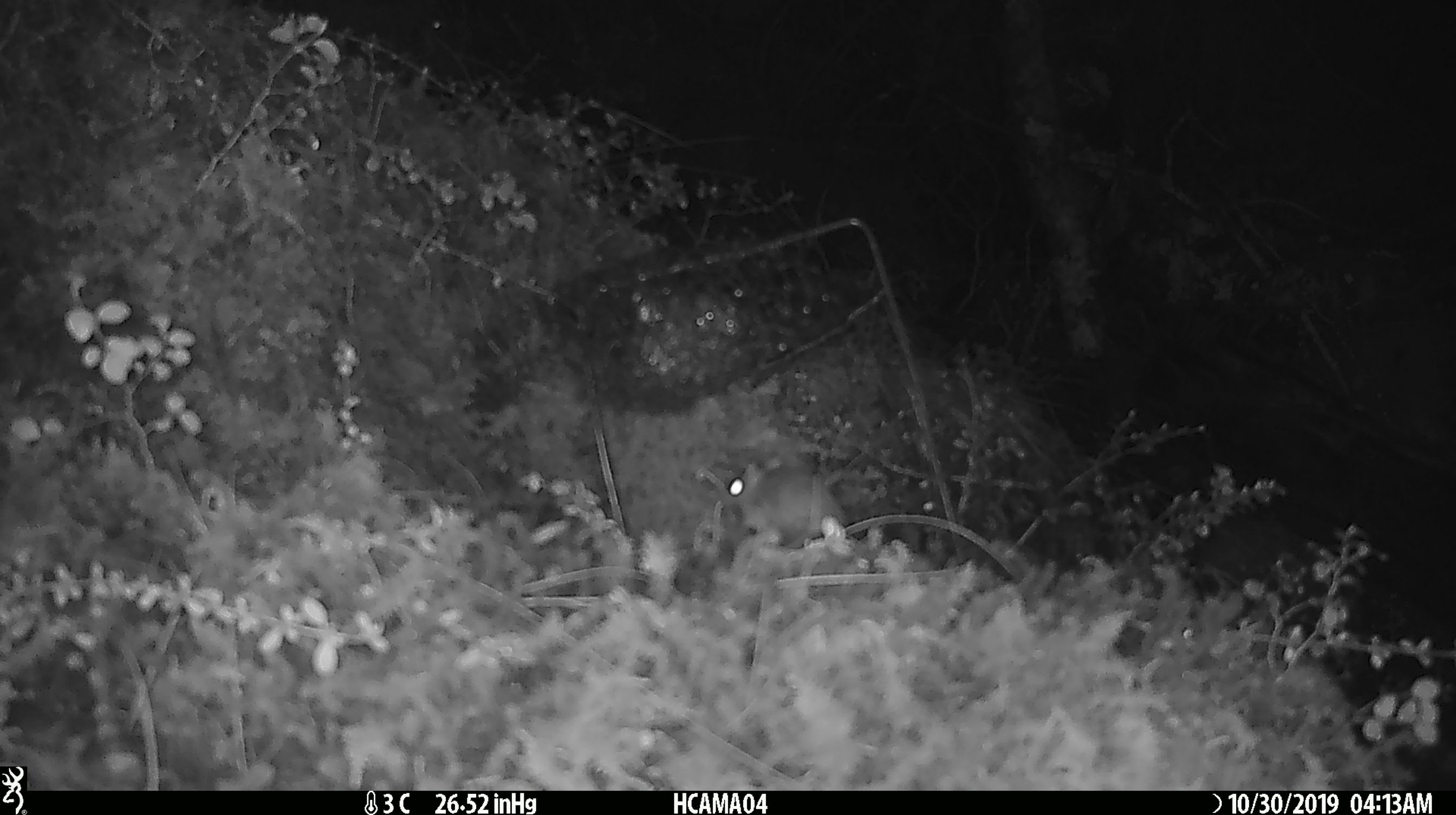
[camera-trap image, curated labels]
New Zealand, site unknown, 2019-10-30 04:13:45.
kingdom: Animalia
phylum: Chordata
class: Mammalia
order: Rodentia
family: Muridae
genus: Mus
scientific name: Mus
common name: mouse